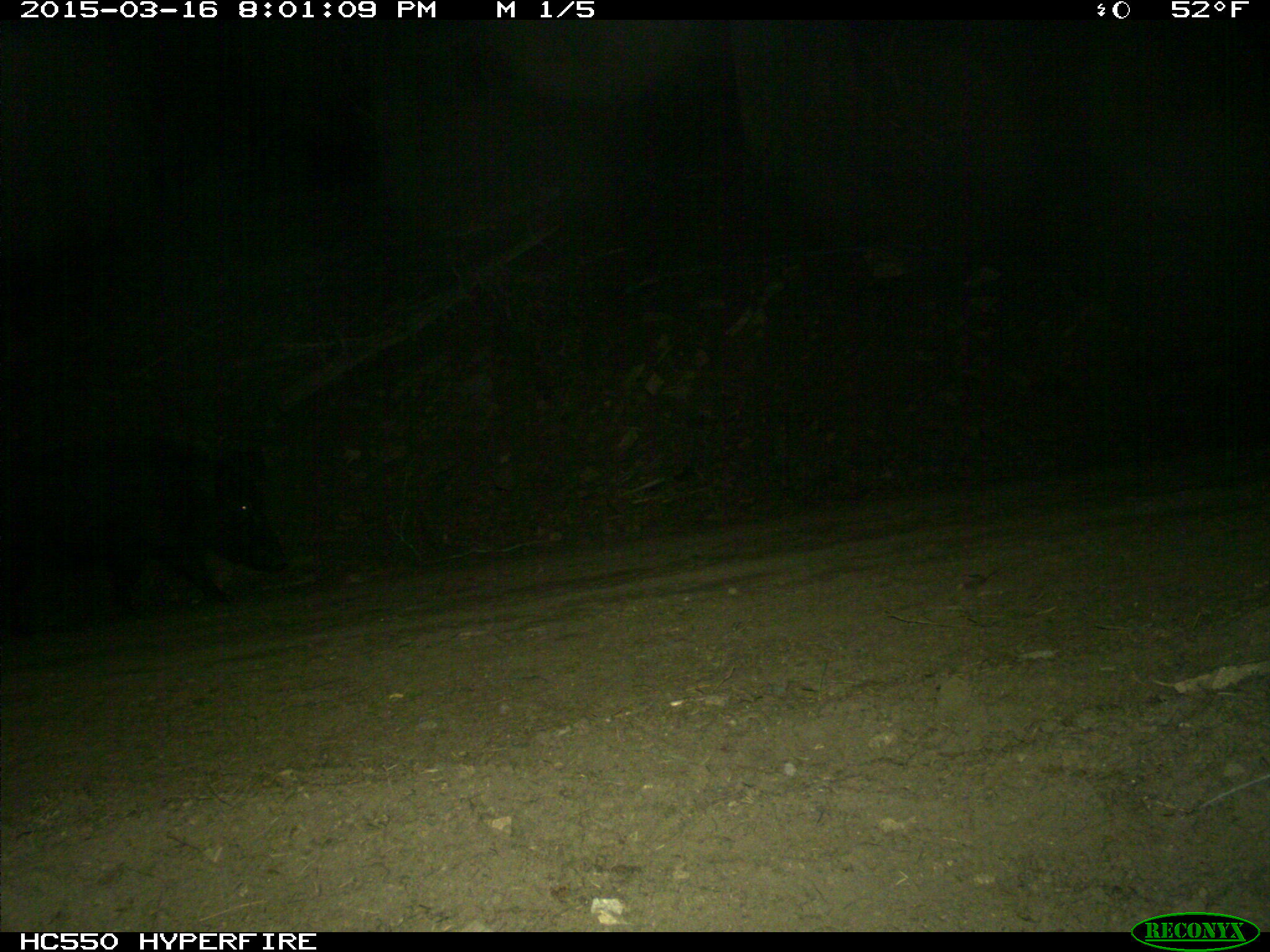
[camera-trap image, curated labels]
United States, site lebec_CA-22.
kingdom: Animalia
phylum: Chordata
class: Mammalia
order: Artiodactyla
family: Suidae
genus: Sus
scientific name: Sus scrofa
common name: wild boar